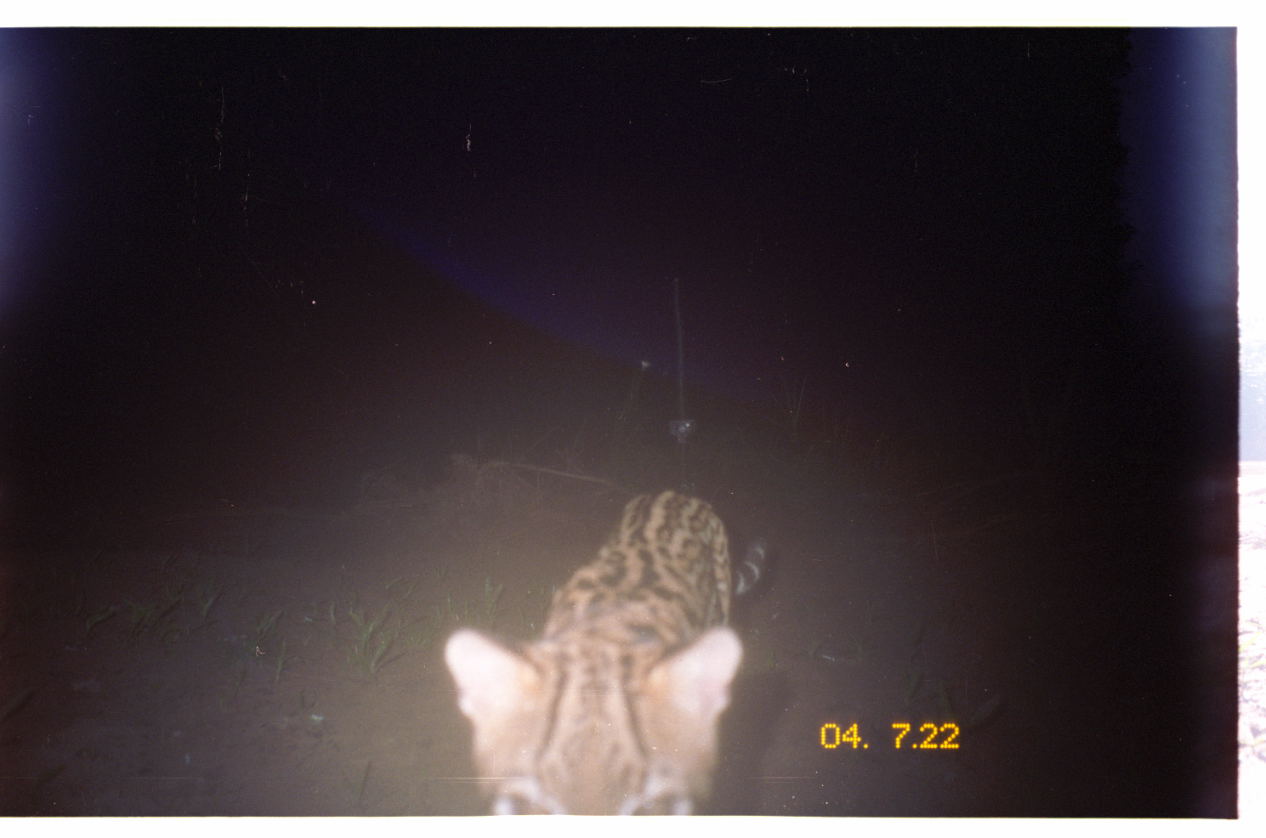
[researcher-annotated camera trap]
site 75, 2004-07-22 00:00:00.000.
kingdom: Animalia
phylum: Chordata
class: Mammalia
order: Carnivora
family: Felidae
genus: Leopardus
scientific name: Leopardus pardalis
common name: ocelot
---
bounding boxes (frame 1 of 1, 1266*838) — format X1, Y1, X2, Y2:
leopardus pardalis: 439, 487, 769, 815